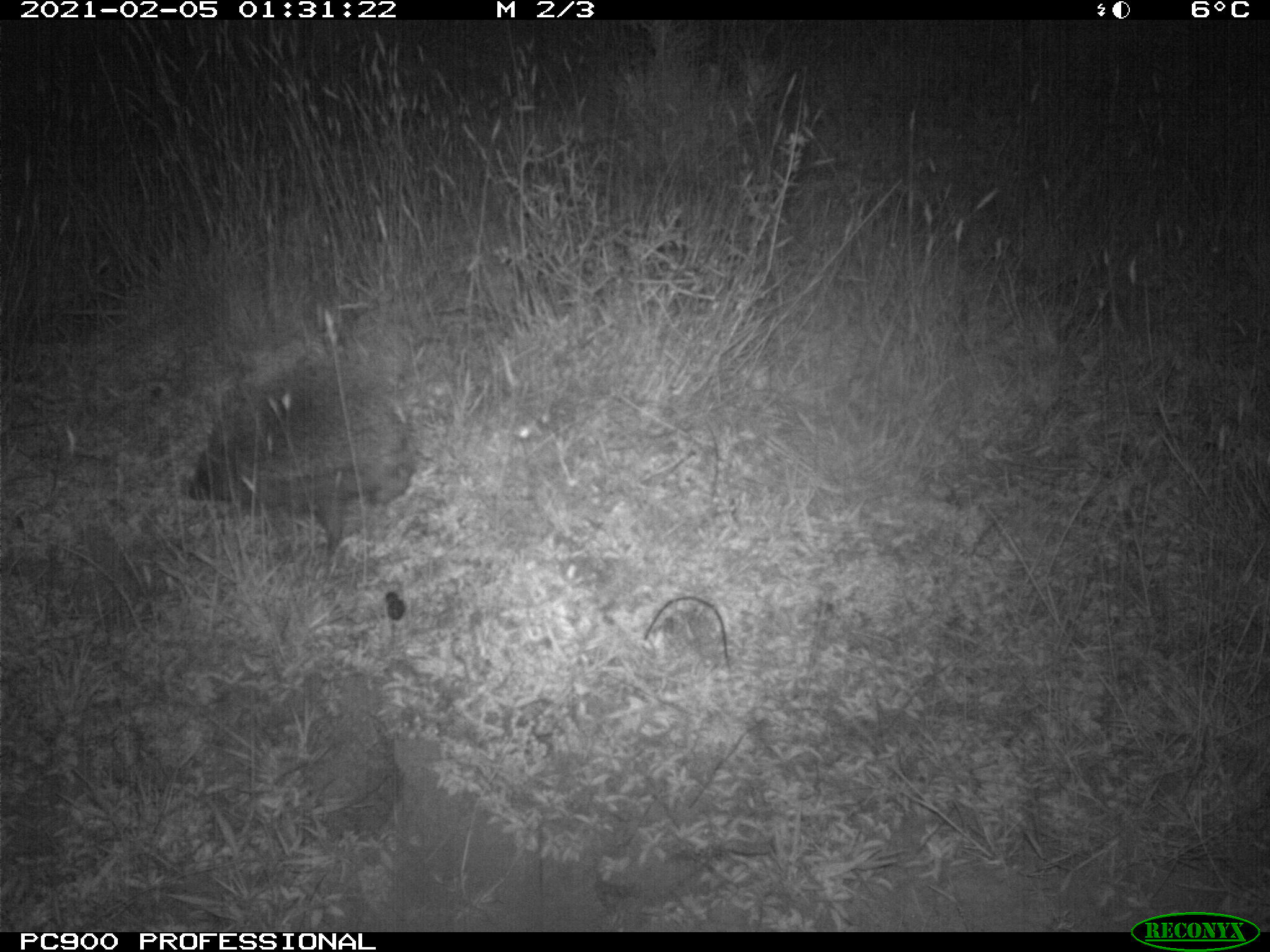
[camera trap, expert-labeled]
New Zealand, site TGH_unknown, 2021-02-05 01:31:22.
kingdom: Animalia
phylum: Chordata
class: Mammalia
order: Eulipotyphla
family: Erinaceidae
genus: Erinaceus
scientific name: Erinaceus europaeus europaeus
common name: european hedgehog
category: hedgehog